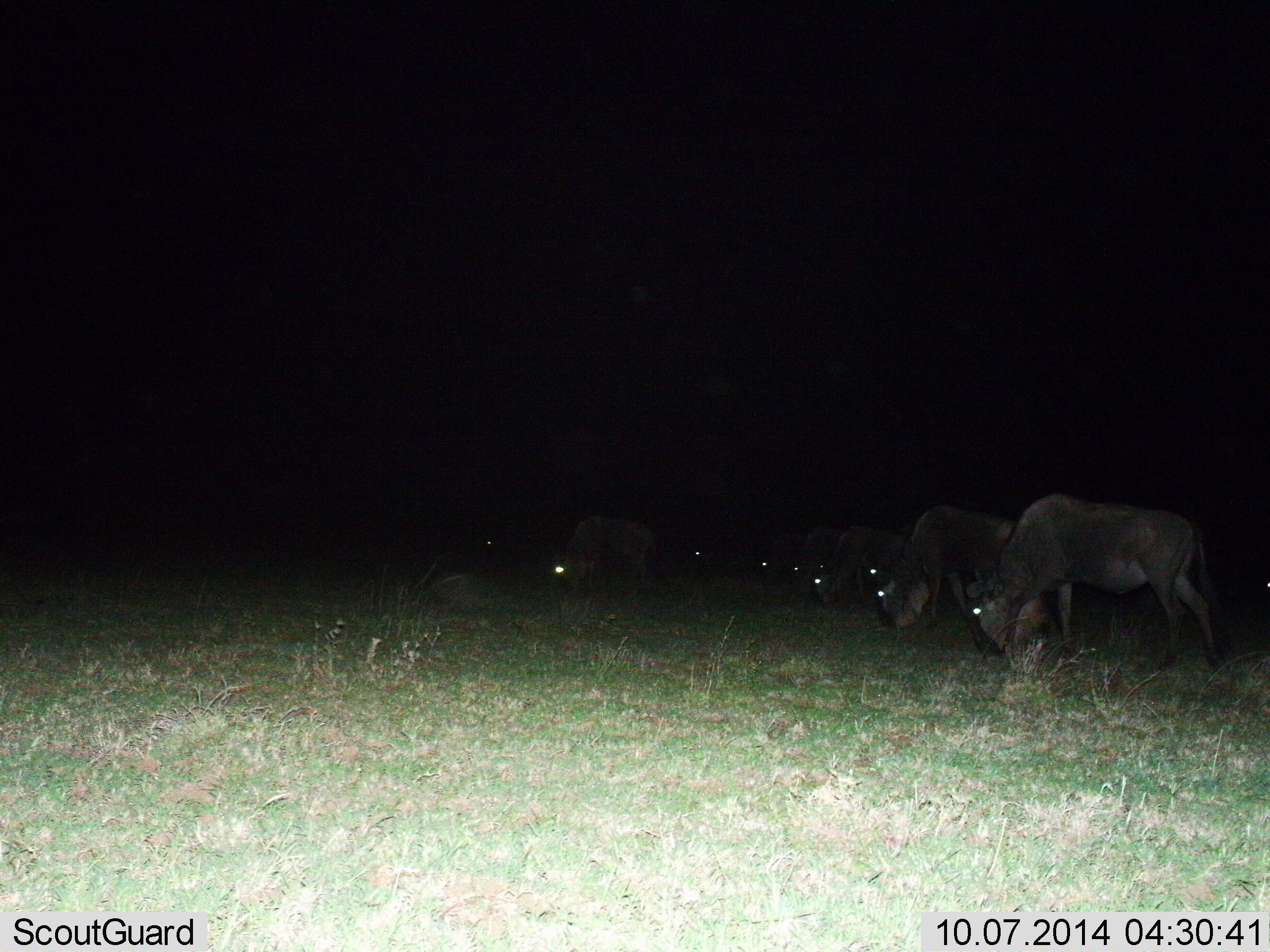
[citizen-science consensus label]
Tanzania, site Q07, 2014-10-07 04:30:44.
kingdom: Animalia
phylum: Chordata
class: Mammalia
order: Artiodactyla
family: Bovidae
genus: Connochaetes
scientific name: Connochaetes taurinus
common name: blue wildebeest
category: wildebeest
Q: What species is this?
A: Wildebeest (blue wildebeest) (Connochaetes taurinus).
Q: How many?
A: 9.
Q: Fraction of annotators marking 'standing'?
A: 30%.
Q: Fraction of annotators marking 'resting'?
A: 0%.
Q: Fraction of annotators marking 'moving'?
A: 0%.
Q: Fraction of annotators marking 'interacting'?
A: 0%.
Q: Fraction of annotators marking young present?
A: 0%.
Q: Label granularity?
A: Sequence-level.